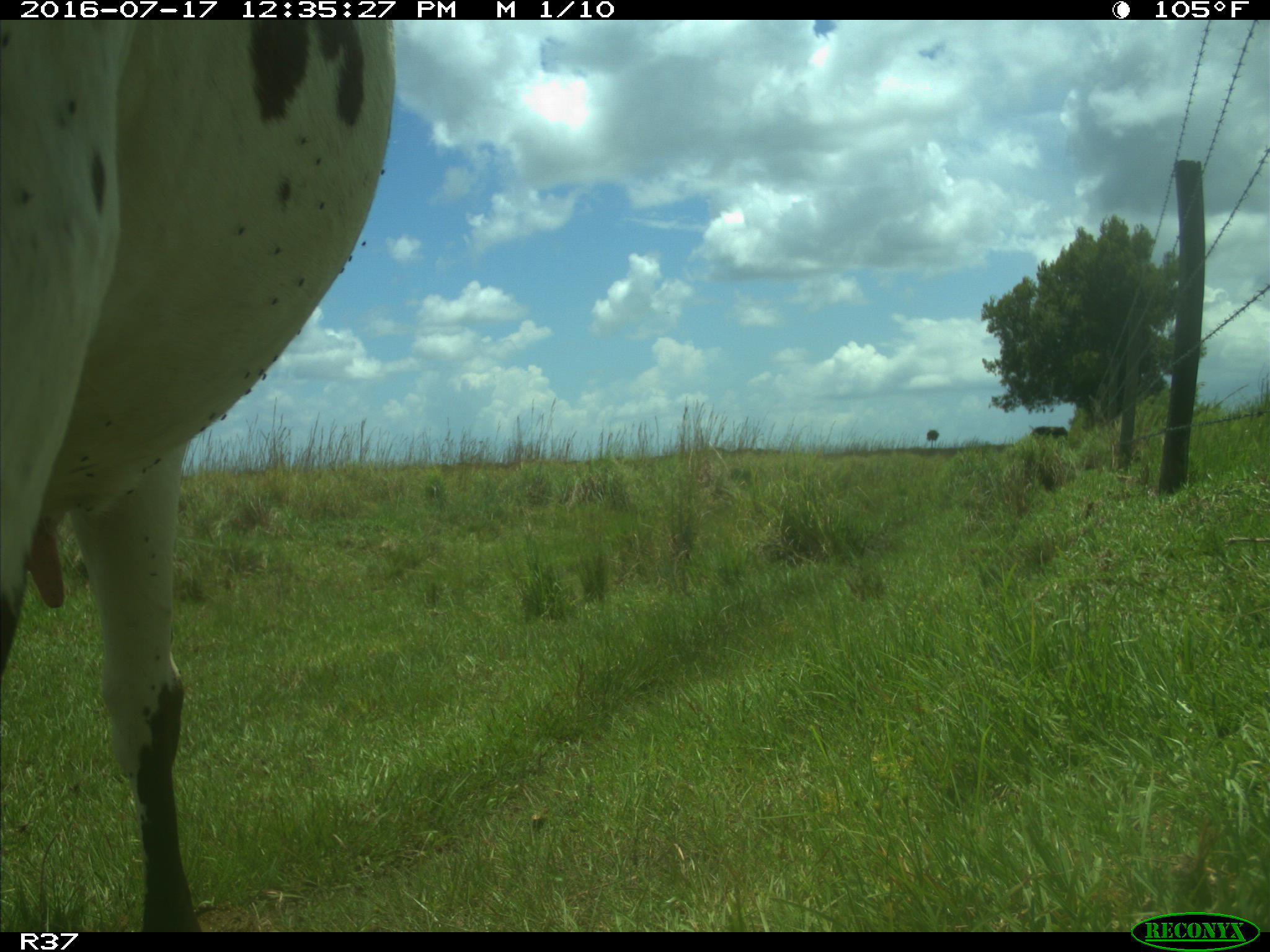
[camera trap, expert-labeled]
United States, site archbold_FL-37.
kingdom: Animalia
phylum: Chordata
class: Mammalia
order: Artiodactyla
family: Bovidae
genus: Bos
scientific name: Bos taurus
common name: domestic cow